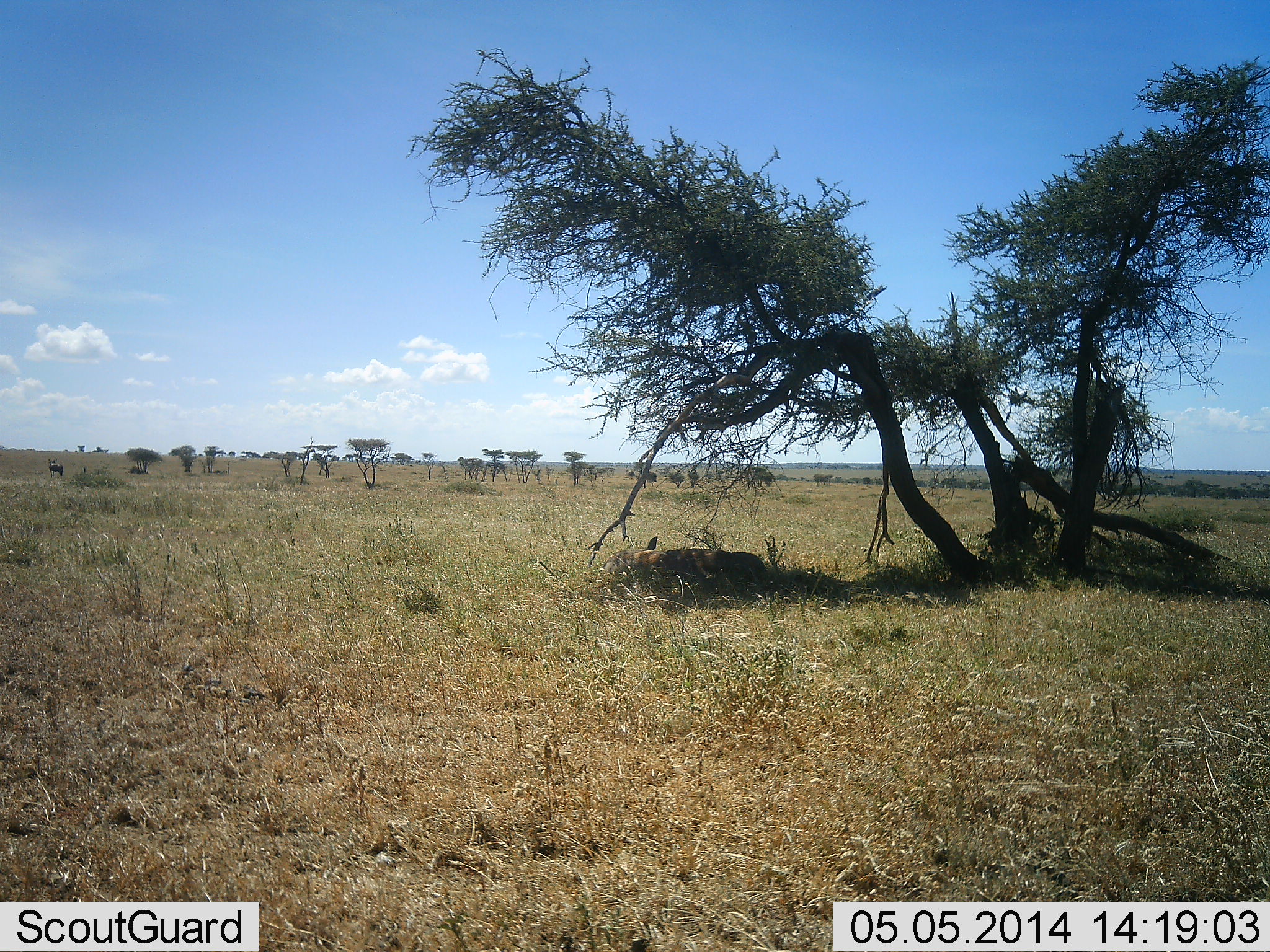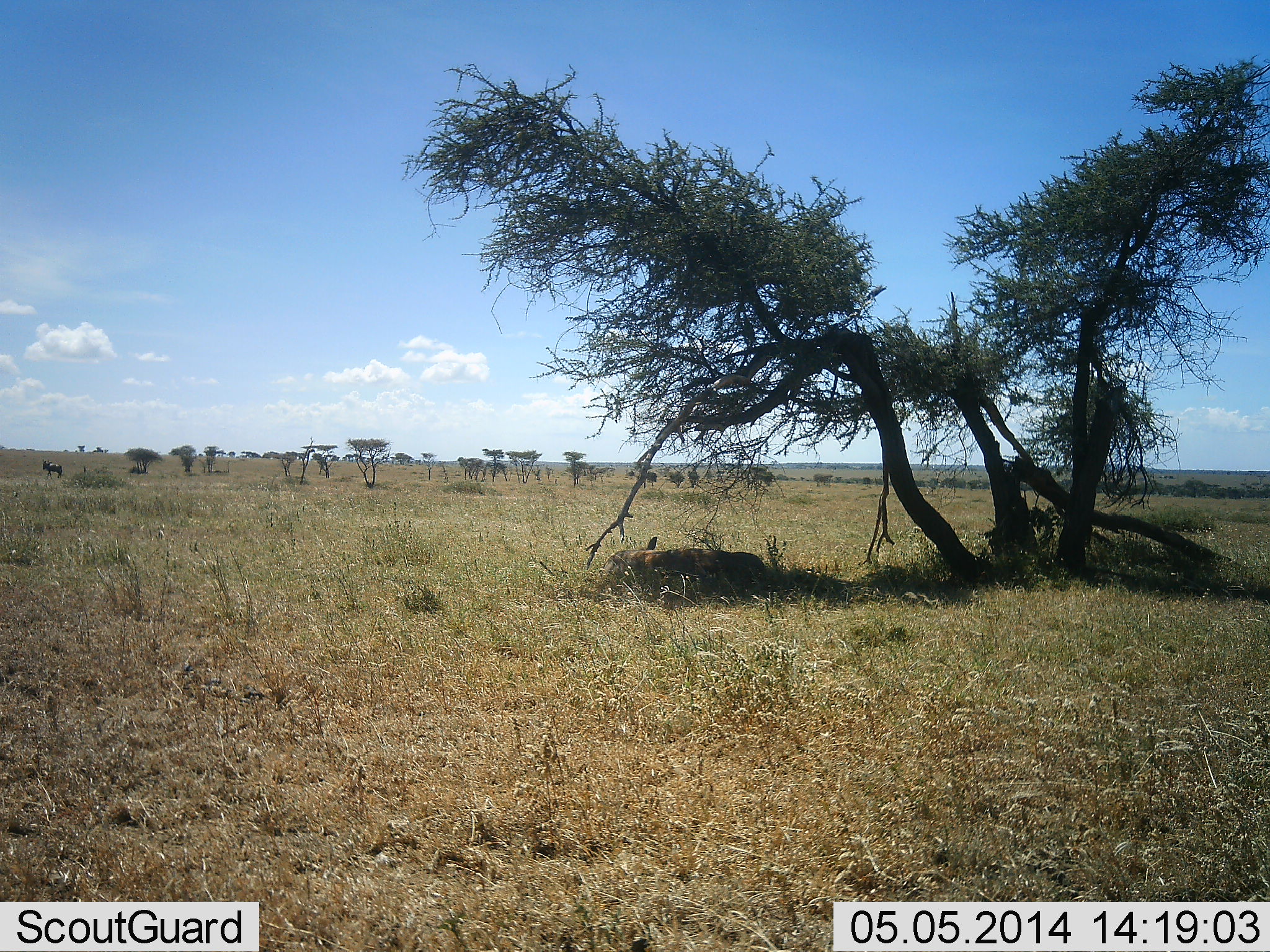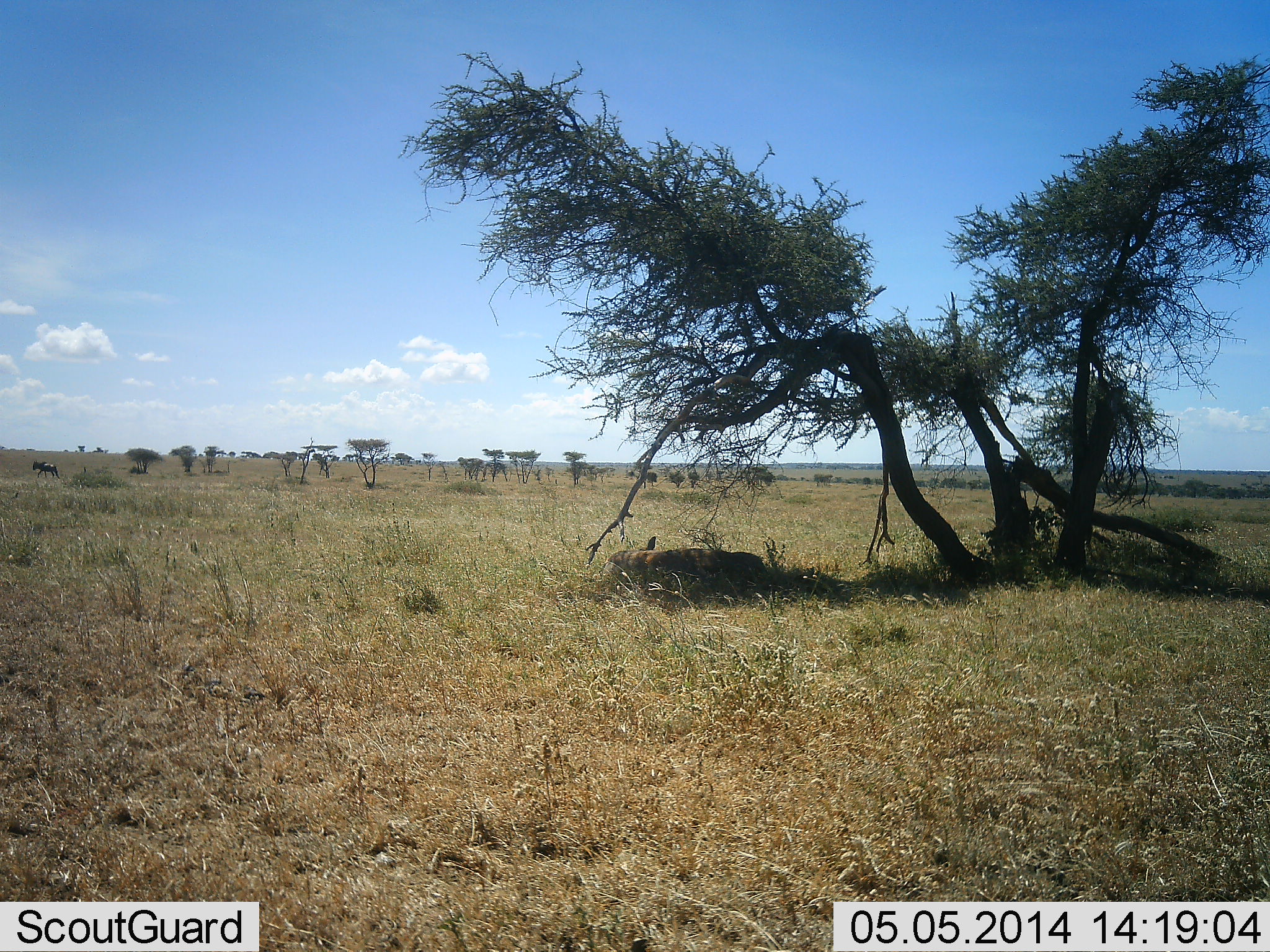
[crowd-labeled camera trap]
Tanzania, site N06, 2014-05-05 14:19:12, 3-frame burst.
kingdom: Animalia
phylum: Chordata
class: Mammalia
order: Artiodactyla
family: Bovidae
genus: Connochaetes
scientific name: Connochaetes taurinus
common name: blue wildebeest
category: wildebeest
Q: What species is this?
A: Wildebeest (blue wildebeest) (Connochaetes taurinus).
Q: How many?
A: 1.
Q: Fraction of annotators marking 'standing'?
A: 27%.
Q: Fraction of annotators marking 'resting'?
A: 18%.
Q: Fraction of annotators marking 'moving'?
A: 73%.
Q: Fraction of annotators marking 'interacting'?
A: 0%.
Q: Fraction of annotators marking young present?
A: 0%.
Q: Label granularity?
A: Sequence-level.